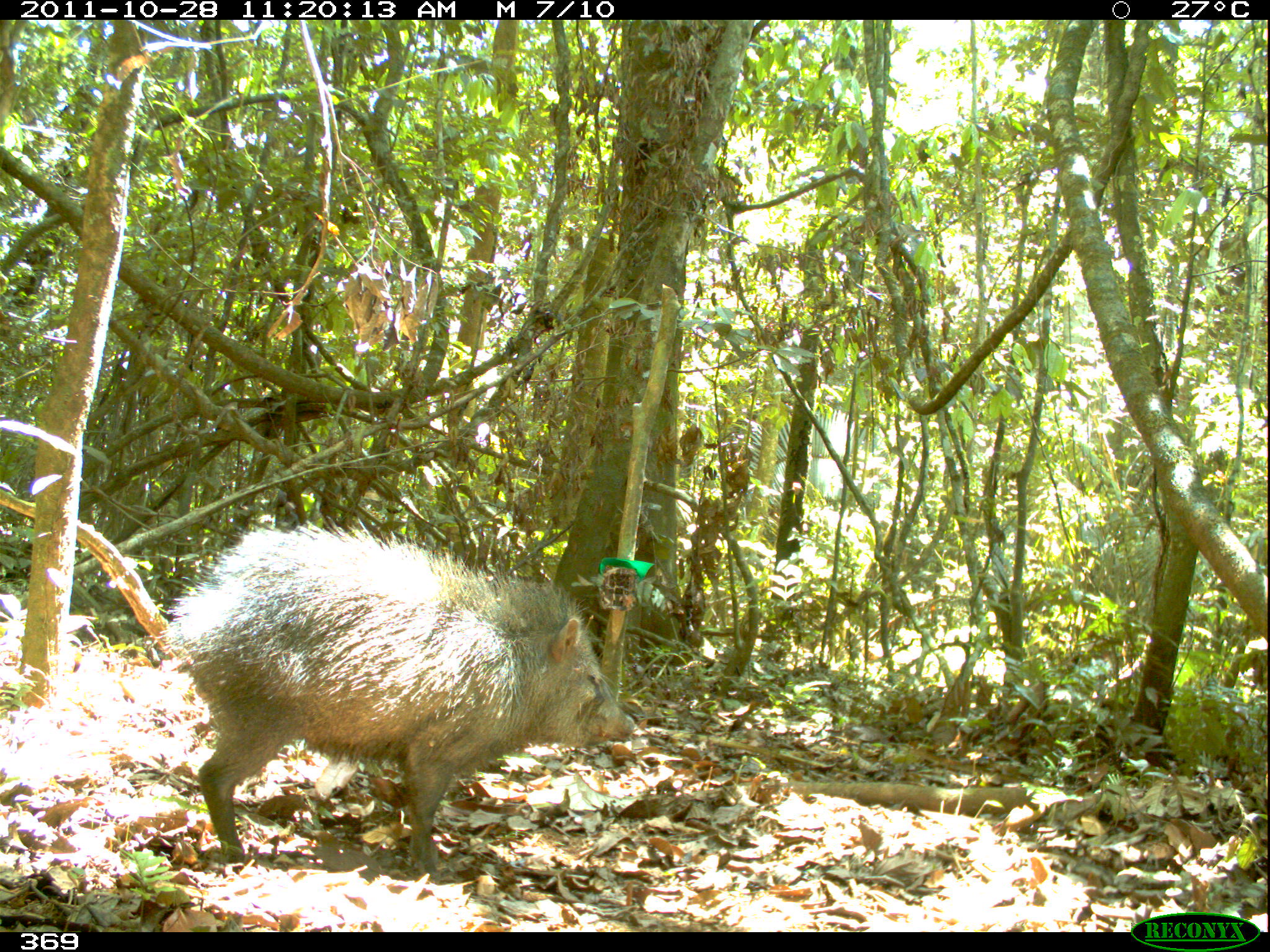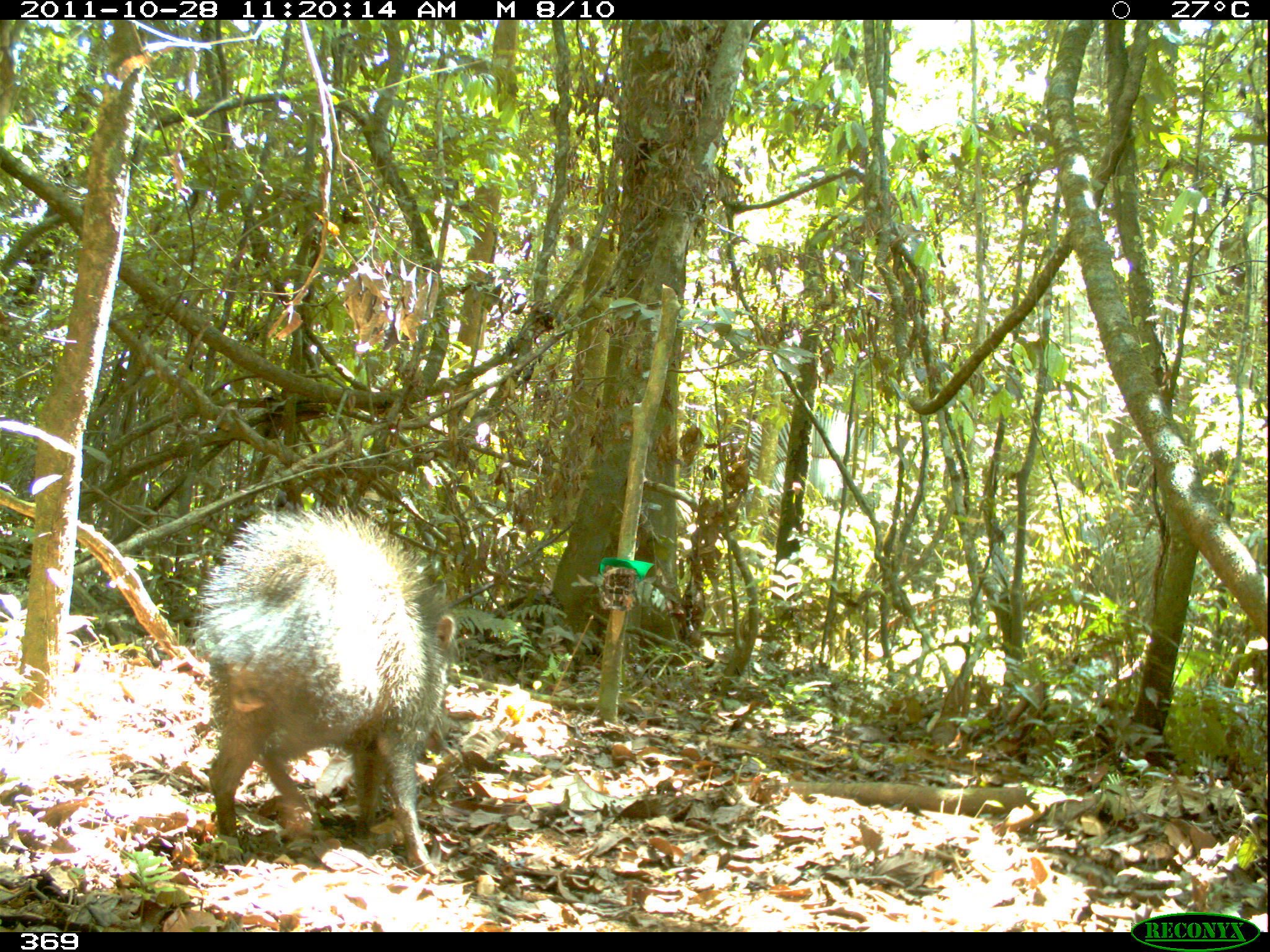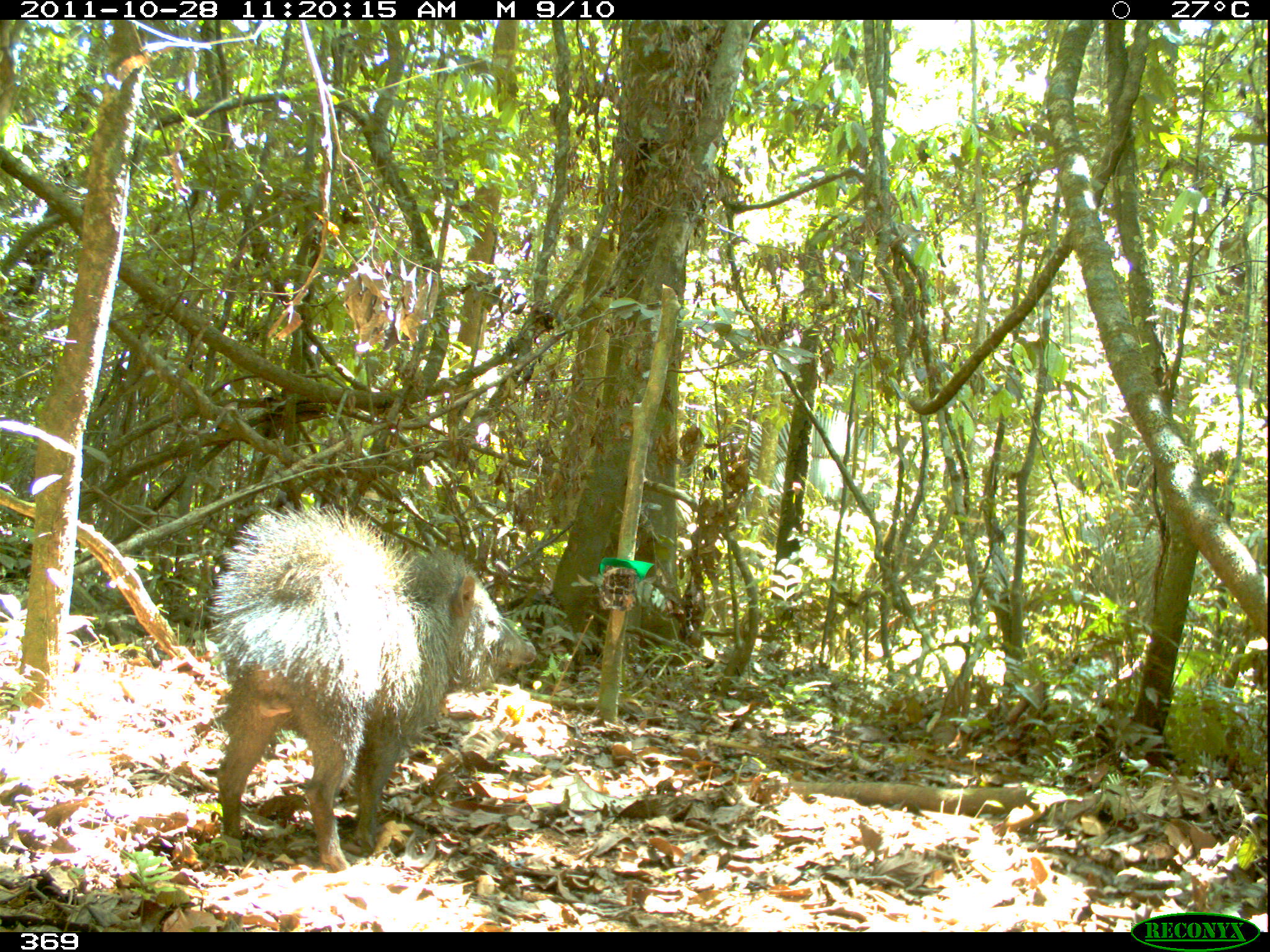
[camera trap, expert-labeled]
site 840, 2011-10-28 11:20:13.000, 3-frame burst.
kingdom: Animalia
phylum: Chordata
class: Mammalia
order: Artiodactyla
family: Tayassuidae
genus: Pecari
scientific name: Pecari tajacu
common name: collared peccary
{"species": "Pecari tajacu (collared peccary)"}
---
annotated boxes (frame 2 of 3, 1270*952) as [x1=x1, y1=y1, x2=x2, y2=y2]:
pecari tajacu: [x1=191, y1=504, x2=456, y2=873]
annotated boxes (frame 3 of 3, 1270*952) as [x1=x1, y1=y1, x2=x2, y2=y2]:
pecari tajacu: [x1=204, y1=504, x2=536, y2=872]